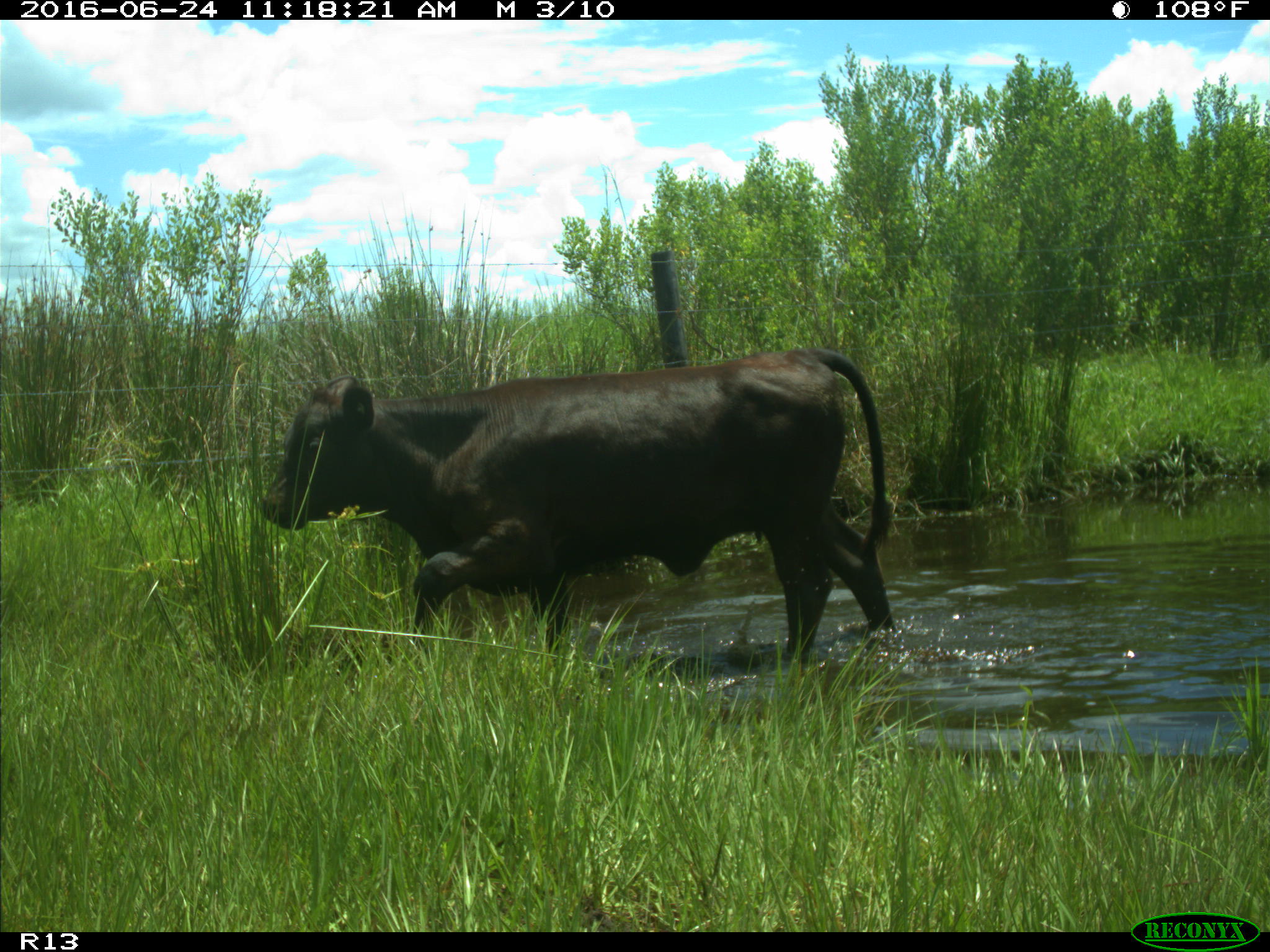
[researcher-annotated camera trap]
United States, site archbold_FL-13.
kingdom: Animalia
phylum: Chordata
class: Mammalia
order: Artiodactyla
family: Bovidae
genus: Bos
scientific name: Bos taurus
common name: domestic cow